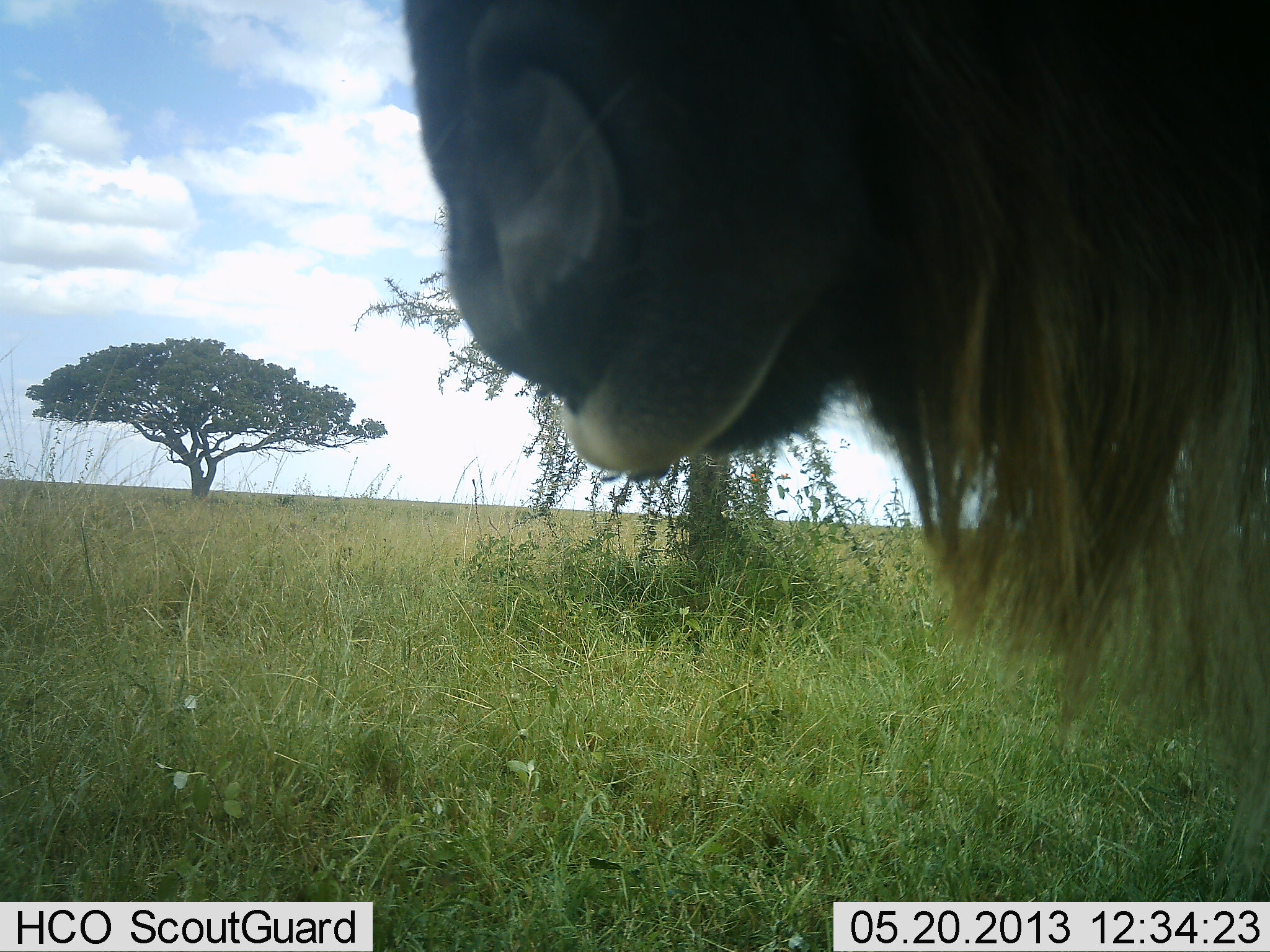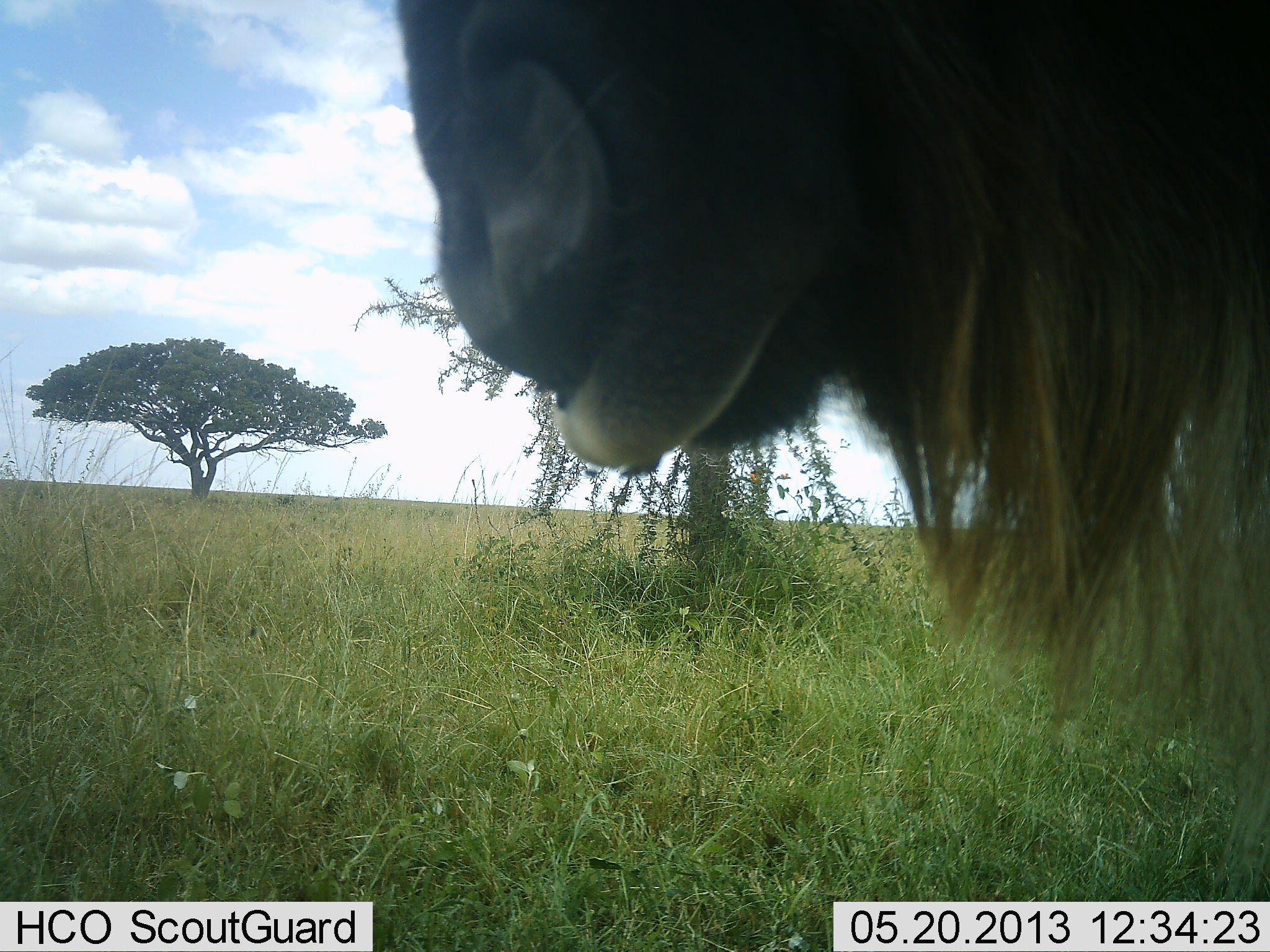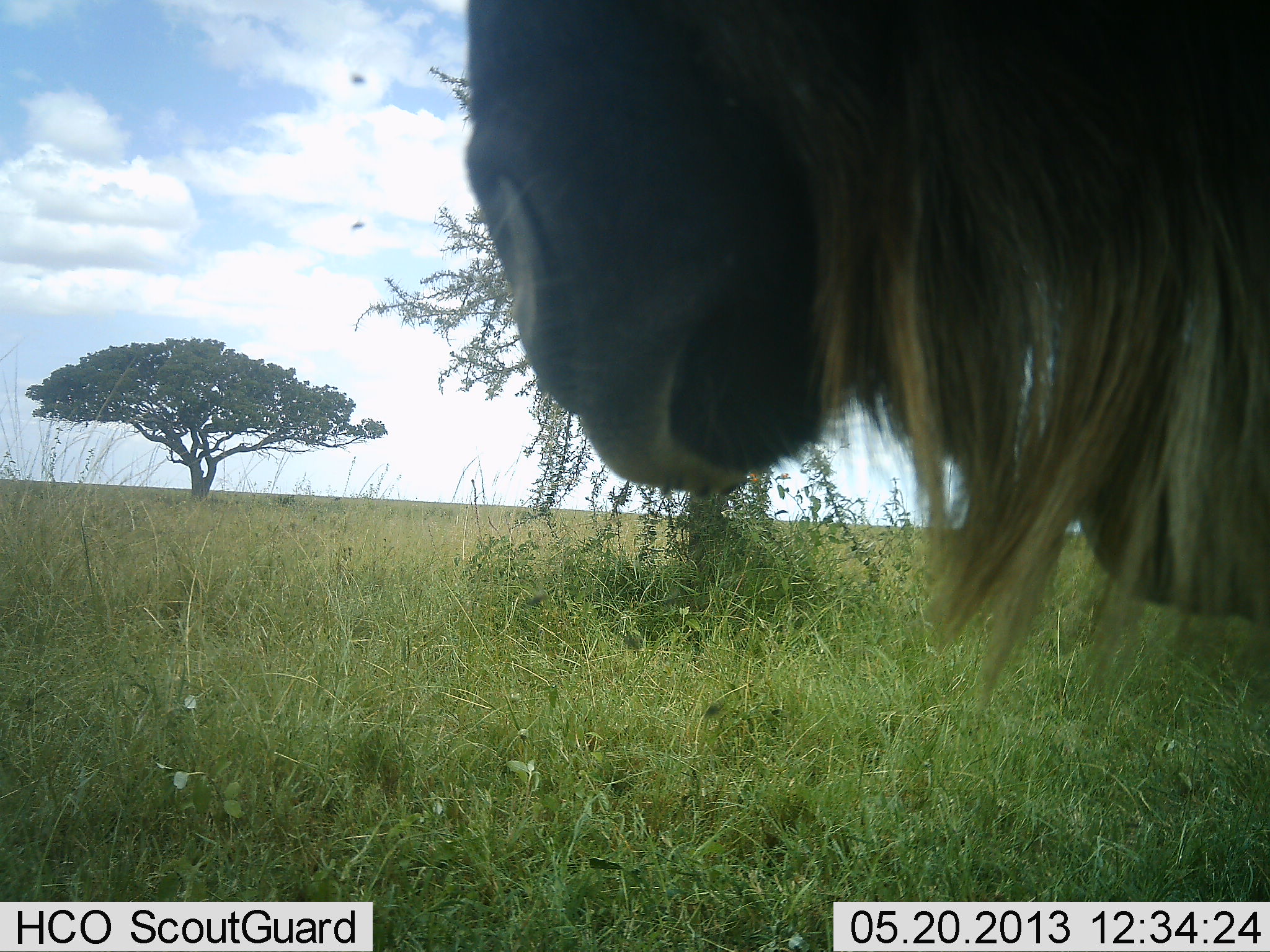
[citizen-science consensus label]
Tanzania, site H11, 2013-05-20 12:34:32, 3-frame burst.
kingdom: Animalia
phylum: Chordata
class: Mammalia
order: Artiodactyla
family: Bovidae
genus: Connochaetes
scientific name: Connochaetes taurinus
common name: blue wildebeest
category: wildebeest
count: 1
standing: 100%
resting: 0%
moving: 0%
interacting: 0%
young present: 0%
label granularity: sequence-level